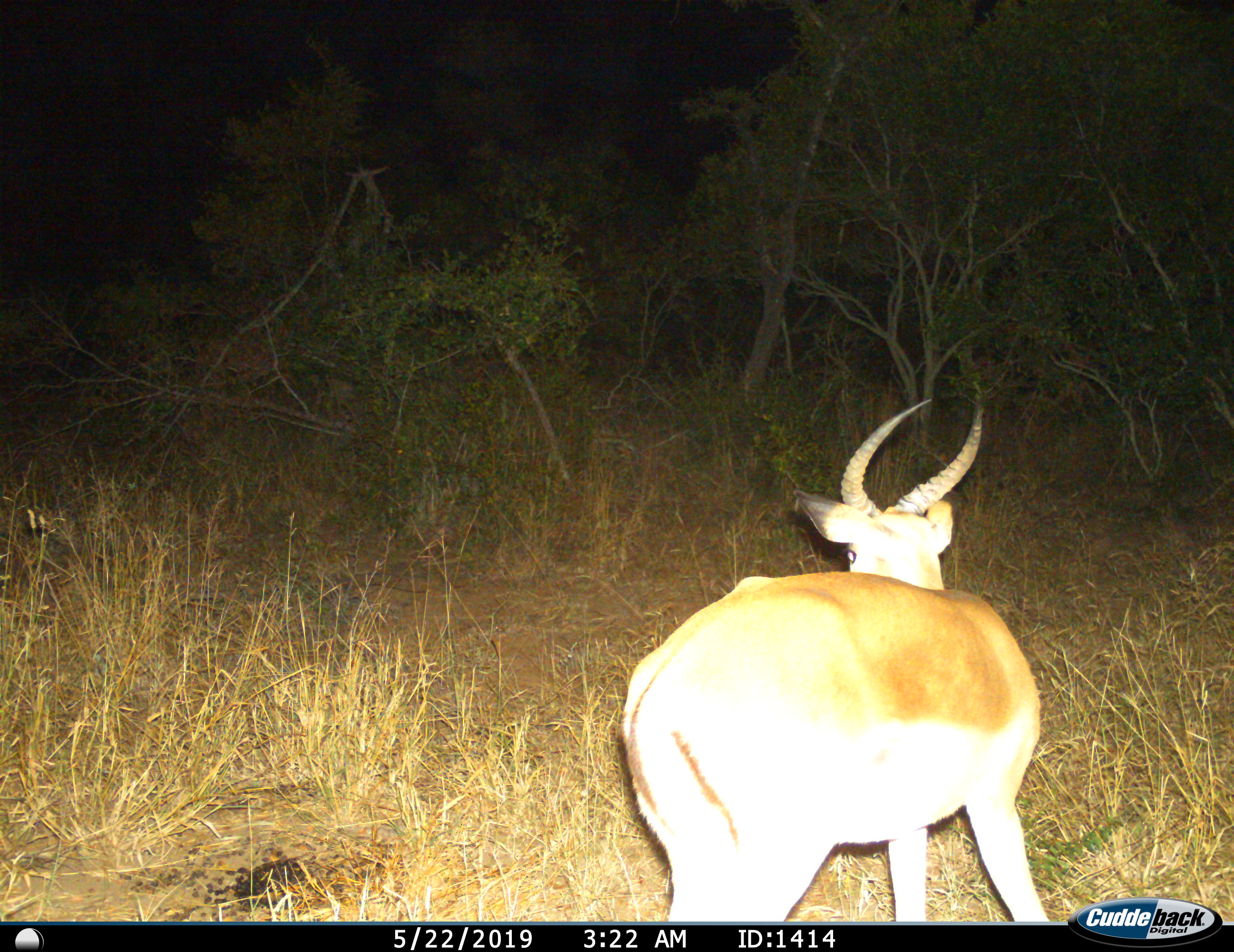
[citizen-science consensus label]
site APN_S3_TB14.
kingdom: Animalia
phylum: Chordata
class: Mammalia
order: Artiodactyla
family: Bovidae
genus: Aepyceros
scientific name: Aepyceros melampus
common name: impala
Impala (Aepyceros melampus), count 1. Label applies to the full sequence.